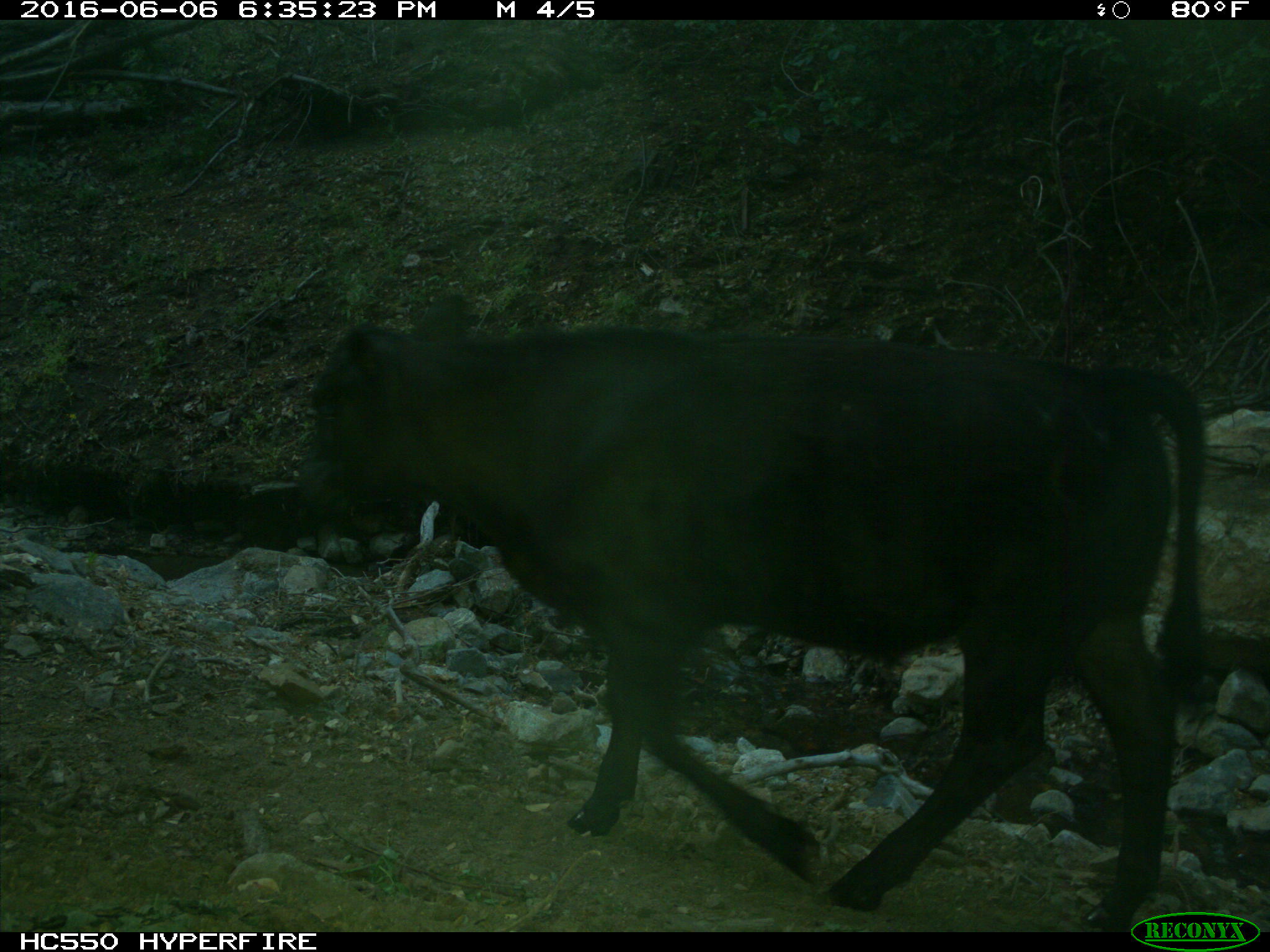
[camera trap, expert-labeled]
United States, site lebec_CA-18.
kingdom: Animalia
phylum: Chordata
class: Mammalia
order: Artiodactyla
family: Bovidae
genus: Bos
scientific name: Bos taurus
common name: domestic cow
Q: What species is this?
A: Bos taurus (domestic cow).